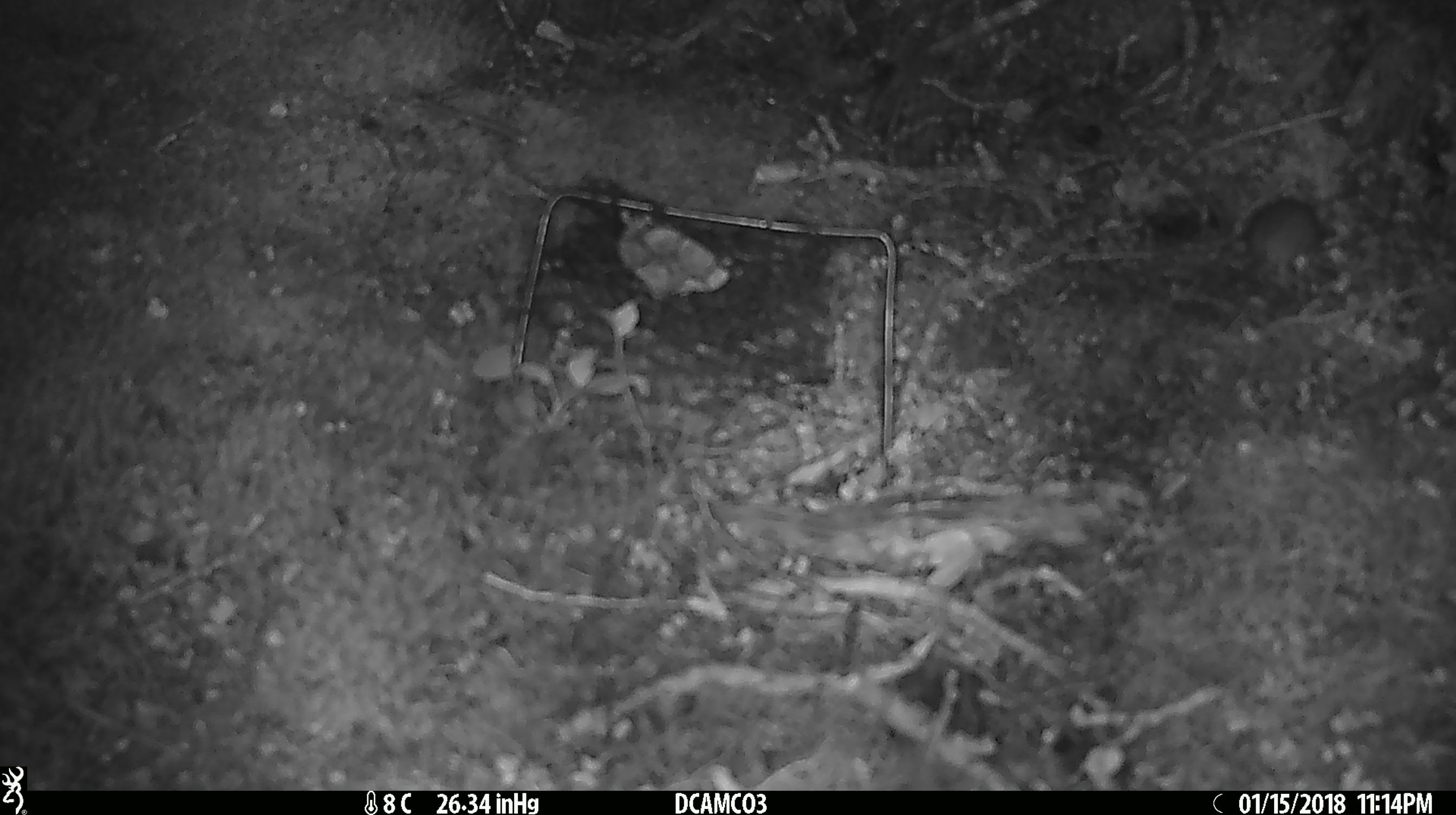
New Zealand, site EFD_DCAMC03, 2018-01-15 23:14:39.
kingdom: Animalia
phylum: Chordata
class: Mammalia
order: Rodentia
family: Muridae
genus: Mus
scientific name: Mus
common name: mouse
Mouse (Mus).